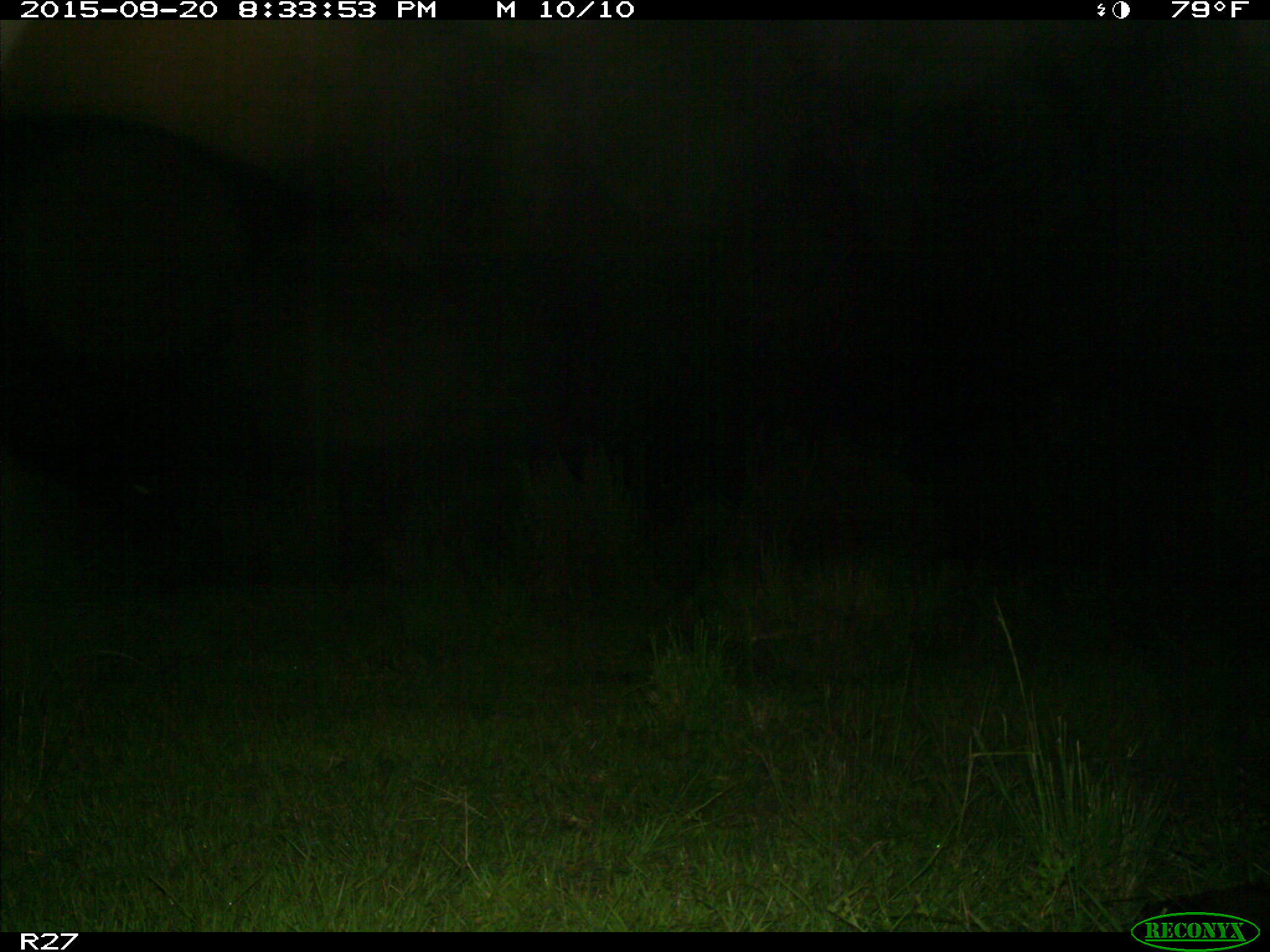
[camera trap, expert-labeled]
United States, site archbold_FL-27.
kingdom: Animalia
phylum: Chordata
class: Mammalia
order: Artiodactyla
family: Bovidae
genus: Bos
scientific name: Bos taurus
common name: domestic cow